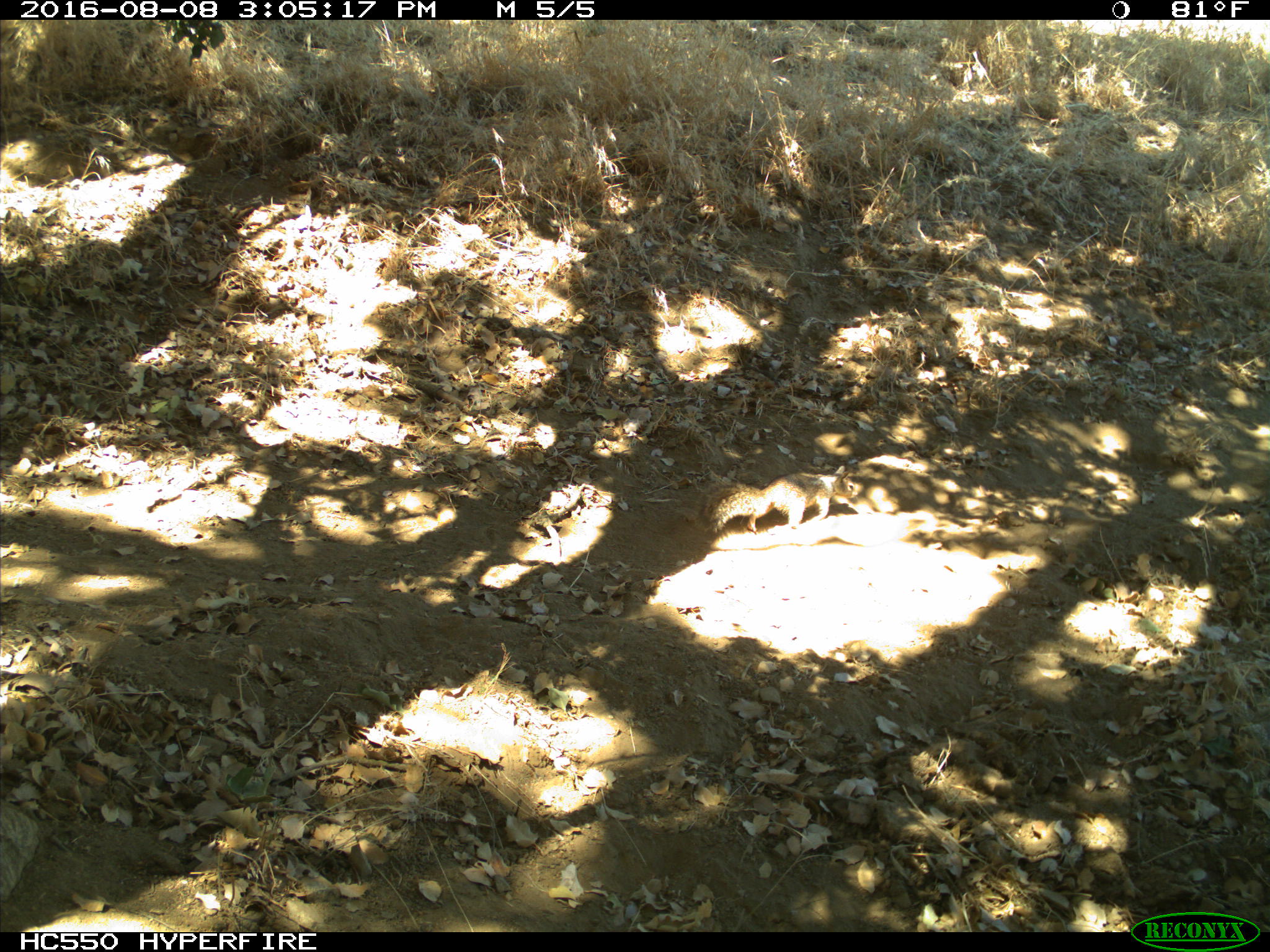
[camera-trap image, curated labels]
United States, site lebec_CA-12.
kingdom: Animalia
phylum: Chordata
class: Mammalia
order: Rodentia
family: Sciuridae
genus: Otospermophilus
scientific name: Otospermophilus beecheyi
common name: california ground squirrel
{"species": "Otospermophilus beecheyi (california ground squirrel)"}